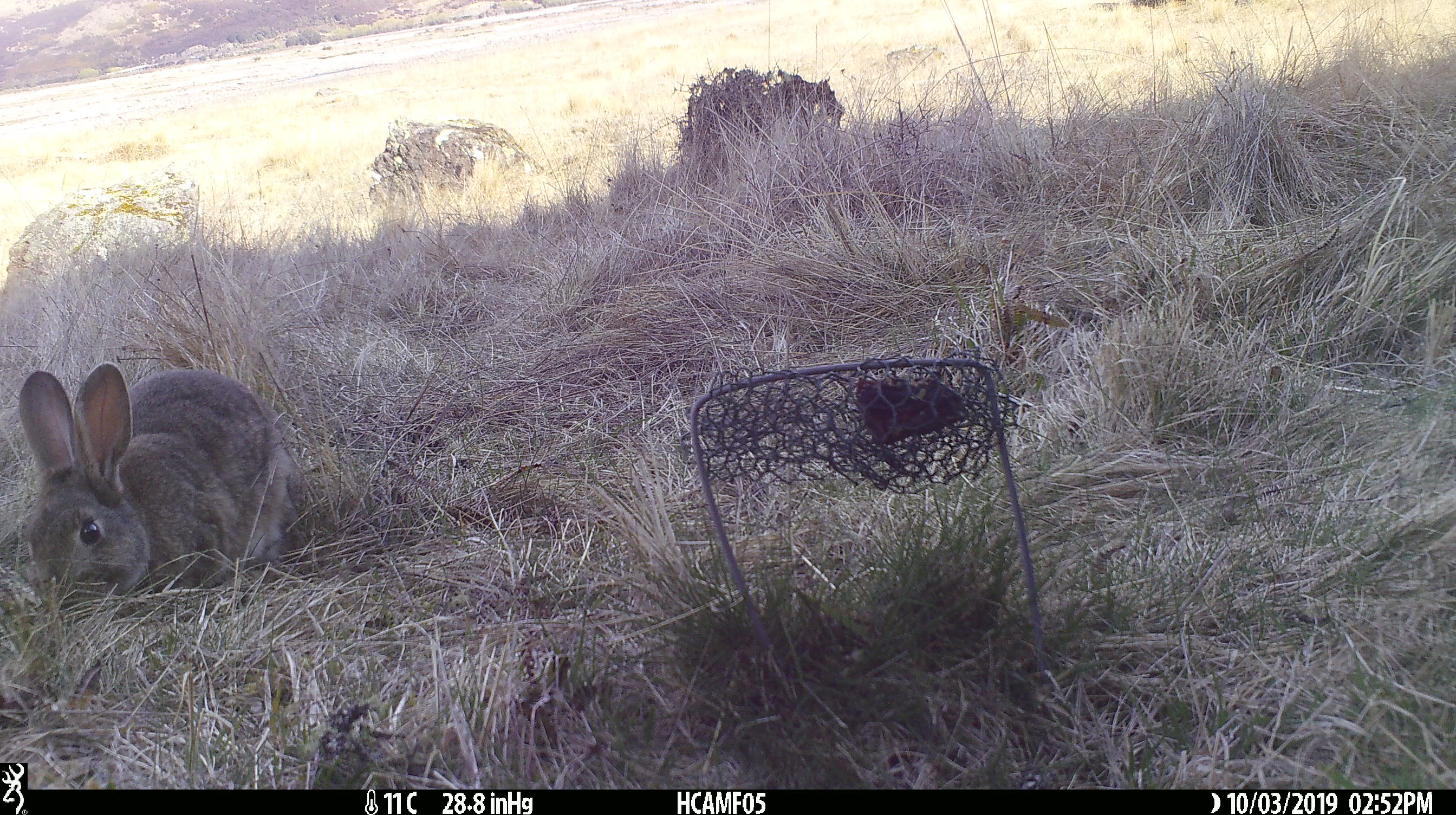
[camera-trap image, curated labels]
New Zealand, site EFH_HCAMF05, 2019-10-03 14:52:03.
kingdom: Animalia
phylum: Chordata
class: Mammalia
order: Lagomorpha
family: Leporidae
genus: Oryctolagus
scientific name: Oryctolagus cuniculus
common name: european rabbit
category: rabbit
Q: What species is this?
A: Rabbit (european rabbit) (Oryctolagus cuniculus).